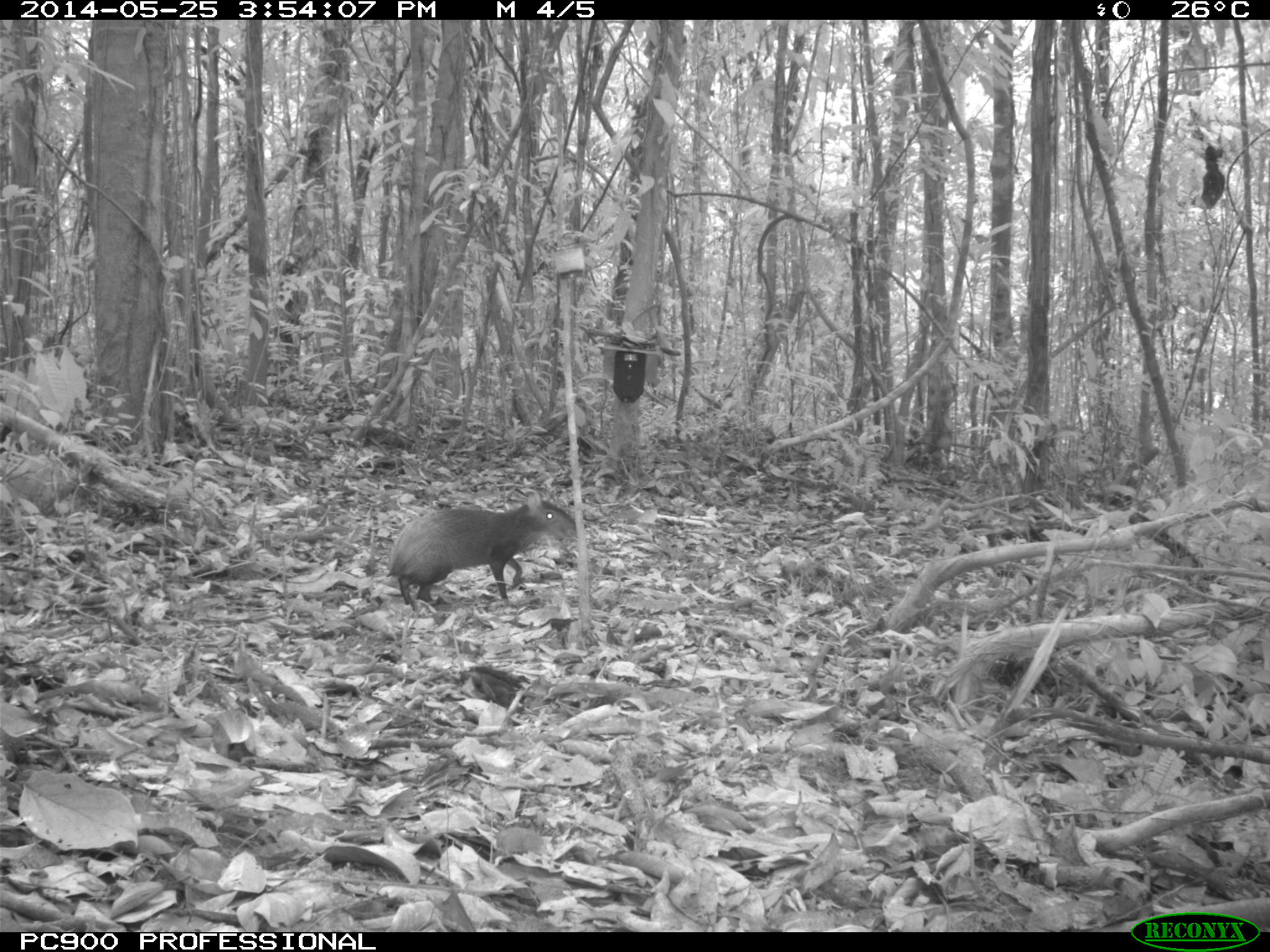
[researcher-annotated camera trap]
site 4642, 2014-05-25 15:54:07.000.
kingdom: Animalia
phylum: Chordata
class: Mammalia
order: Rodentia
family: Dasyproctidae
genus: Dasyprocta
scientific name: Dasyprocta leporina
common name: red-rumped agouti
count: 1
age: adult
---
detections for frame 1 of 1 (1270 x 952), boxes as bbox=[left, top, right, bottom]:
dasyprocta leporina: bbox=[384, 490, 578, 611]